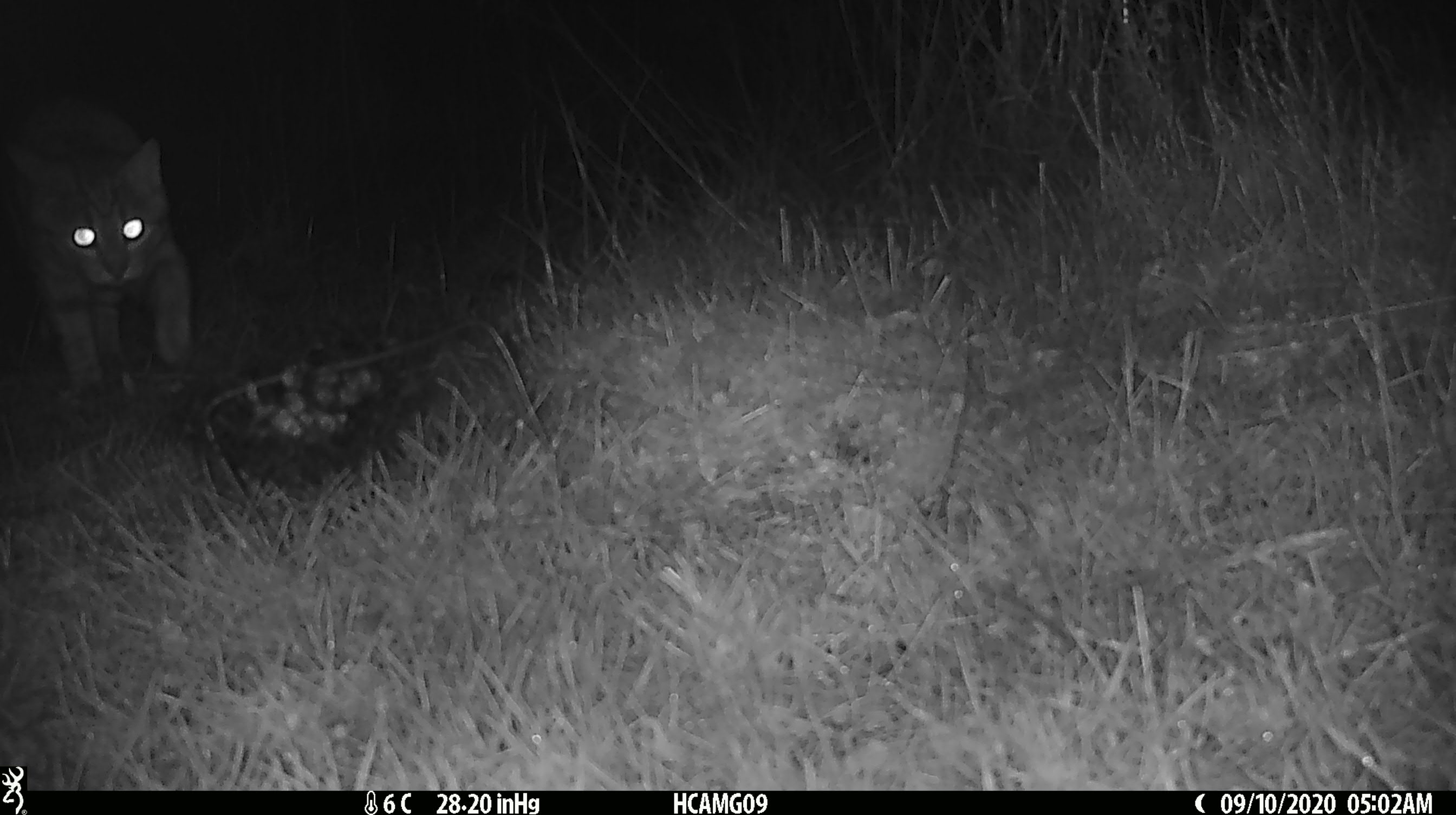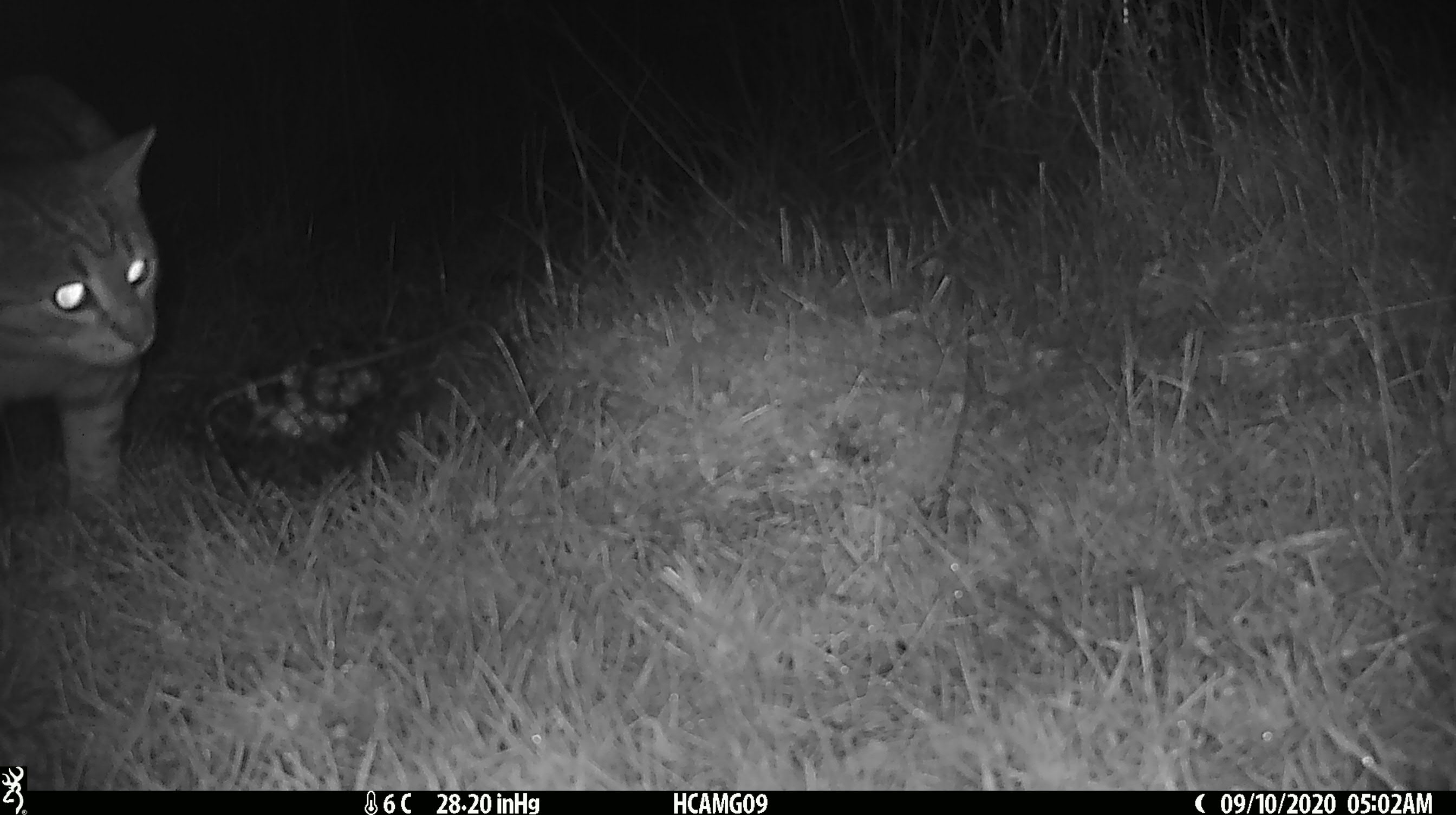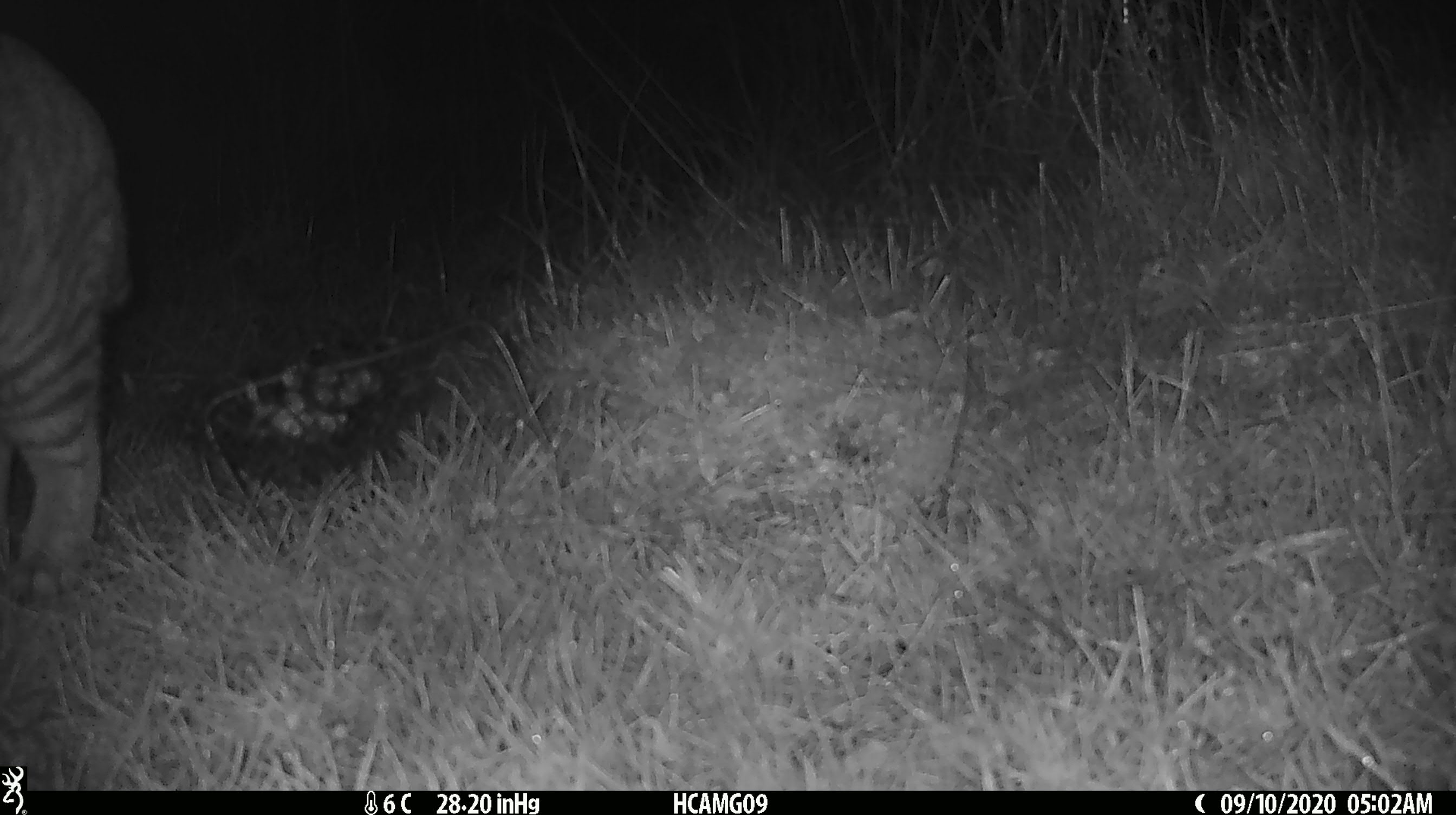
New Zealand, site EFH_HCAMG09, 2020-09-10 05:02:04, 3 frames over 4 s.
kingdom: Animalia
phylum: Chordata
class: Mammalia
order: Carnivora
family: Felidae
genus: Felis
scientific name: Felis catus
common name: domestic cat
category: cat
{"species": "cat (domestic cat) (Felis catus)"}